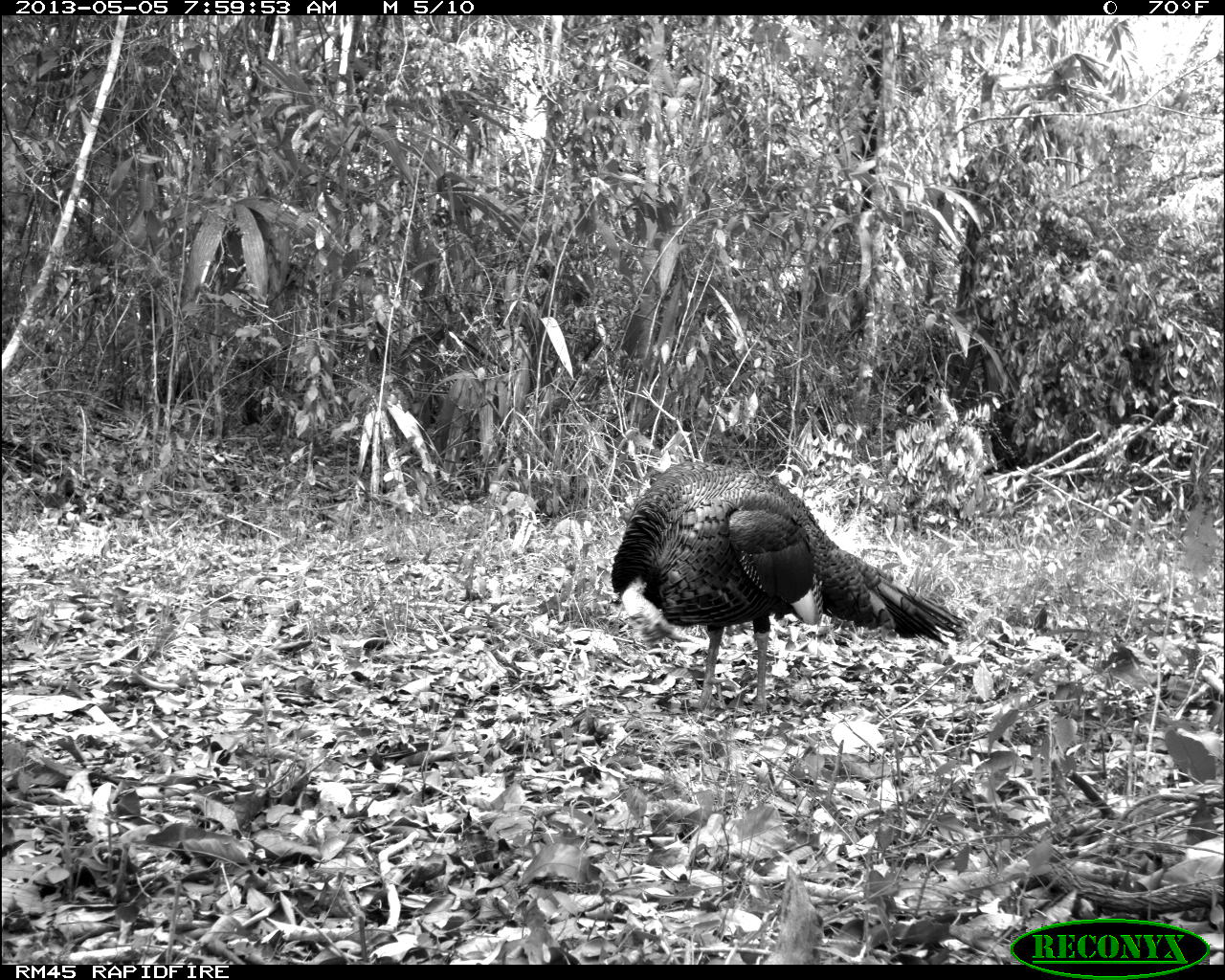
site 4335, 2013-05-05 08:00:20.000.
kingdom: Animalia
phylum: Chordata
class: Aves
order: Galliformes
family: Phasianidae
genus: Meleagris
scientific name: Meleagris ocellata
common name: ocellated turkey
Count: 1.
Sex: male.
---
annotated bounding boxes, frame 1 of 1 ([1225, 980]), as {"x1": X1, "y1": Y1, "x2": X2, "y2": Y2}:
meleagris ocellata: {"x1": 606, "y1": 456, "x2": 966, "y2": 718}